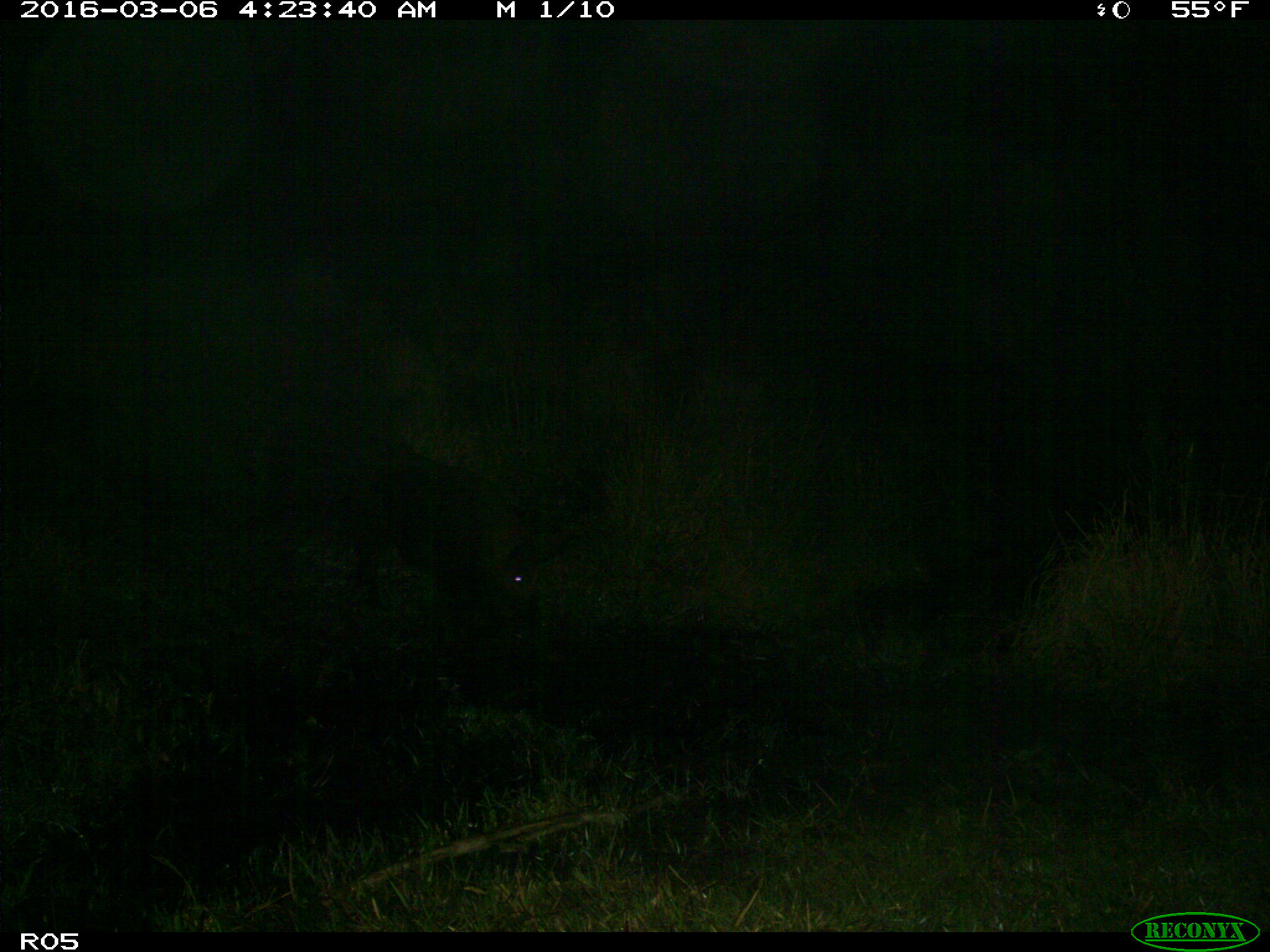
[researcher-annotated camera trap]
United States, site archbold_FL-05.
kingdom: Animalia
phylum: Chordata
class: Mammalia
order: Artiodactyla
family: Suidae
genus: Sus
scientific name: Sus scrofa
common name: wild boar